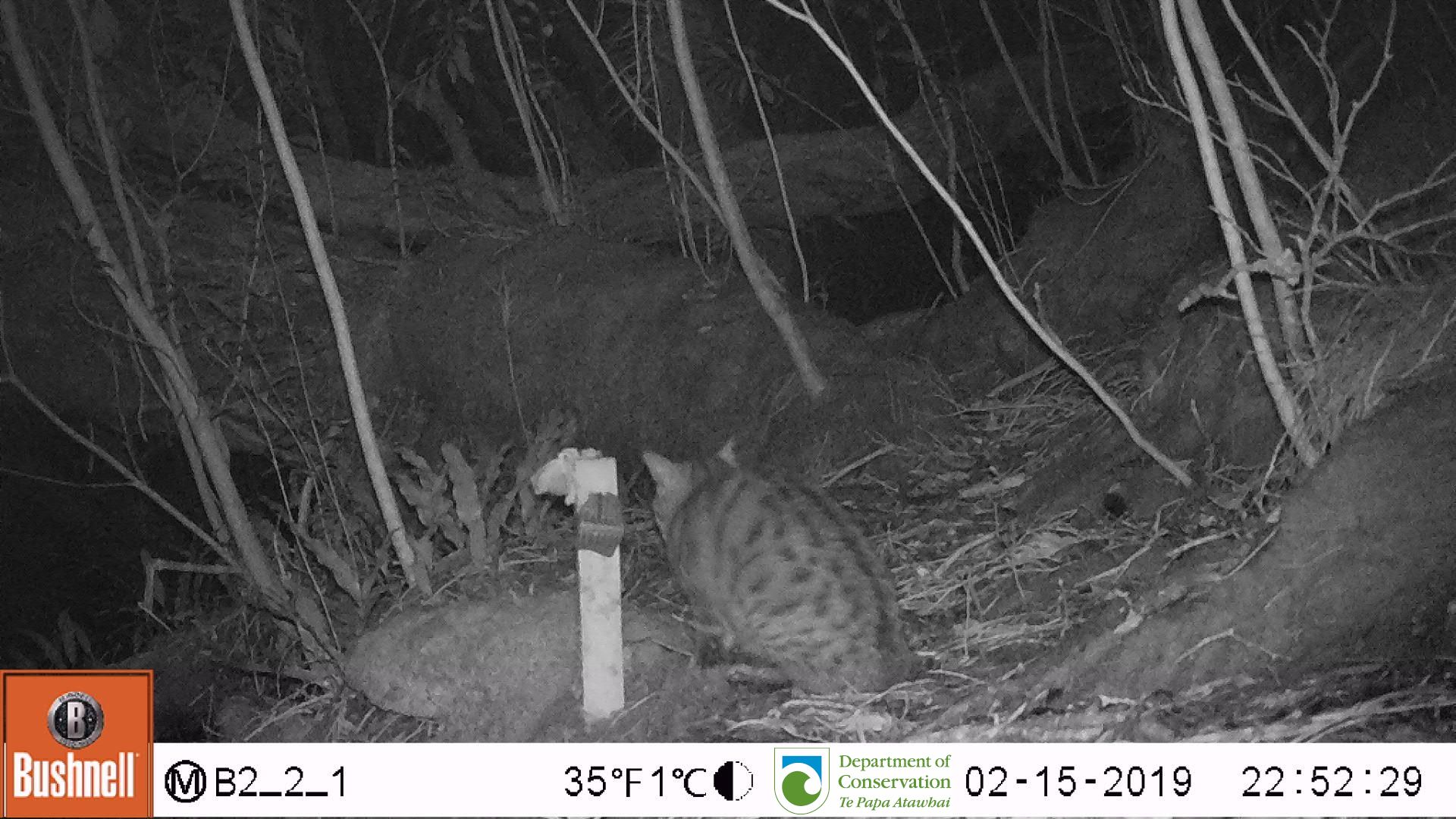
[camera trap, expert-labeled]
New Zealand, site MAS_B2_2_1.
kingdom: Animalia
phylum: Chordata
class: Mammalia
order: Carnivora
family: Felidae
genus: Felis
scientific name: Felis catus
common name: domestic cat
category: cat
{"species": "cat (domestic cat) (Felis catus)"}